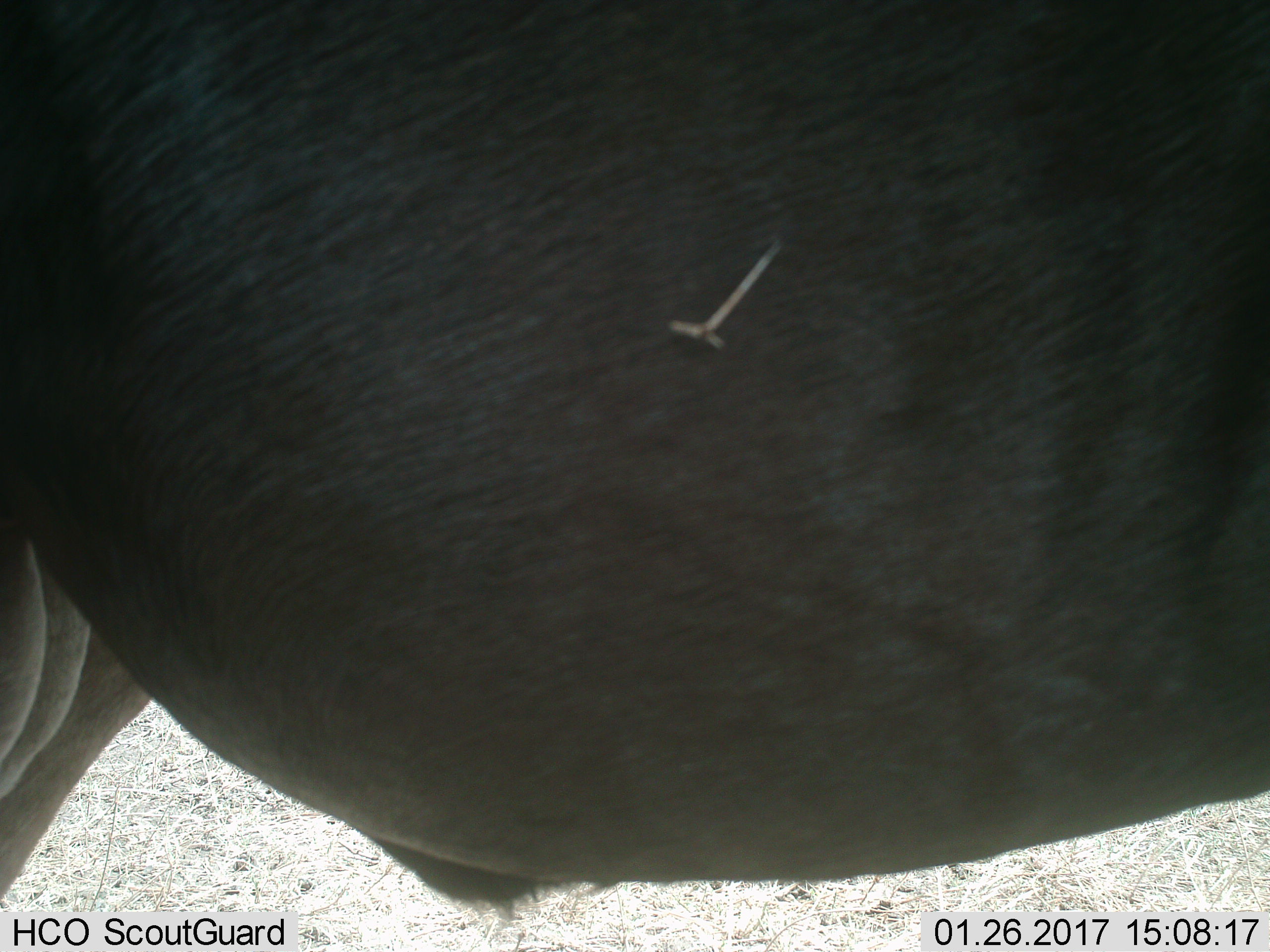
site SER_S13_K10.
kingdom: Animalia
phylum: Chordata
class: Mammalia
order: Artiodactyla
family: Bovidae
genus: Connochaetes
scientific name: Connochaetes taurinus taurinus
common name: blue wildebeest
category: wildebeestblue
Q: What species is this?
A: Wildebeestblue (blue wildebeest) (Connochaetes taurinus taurinus).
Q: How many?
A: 1.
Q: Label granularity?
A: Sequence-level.